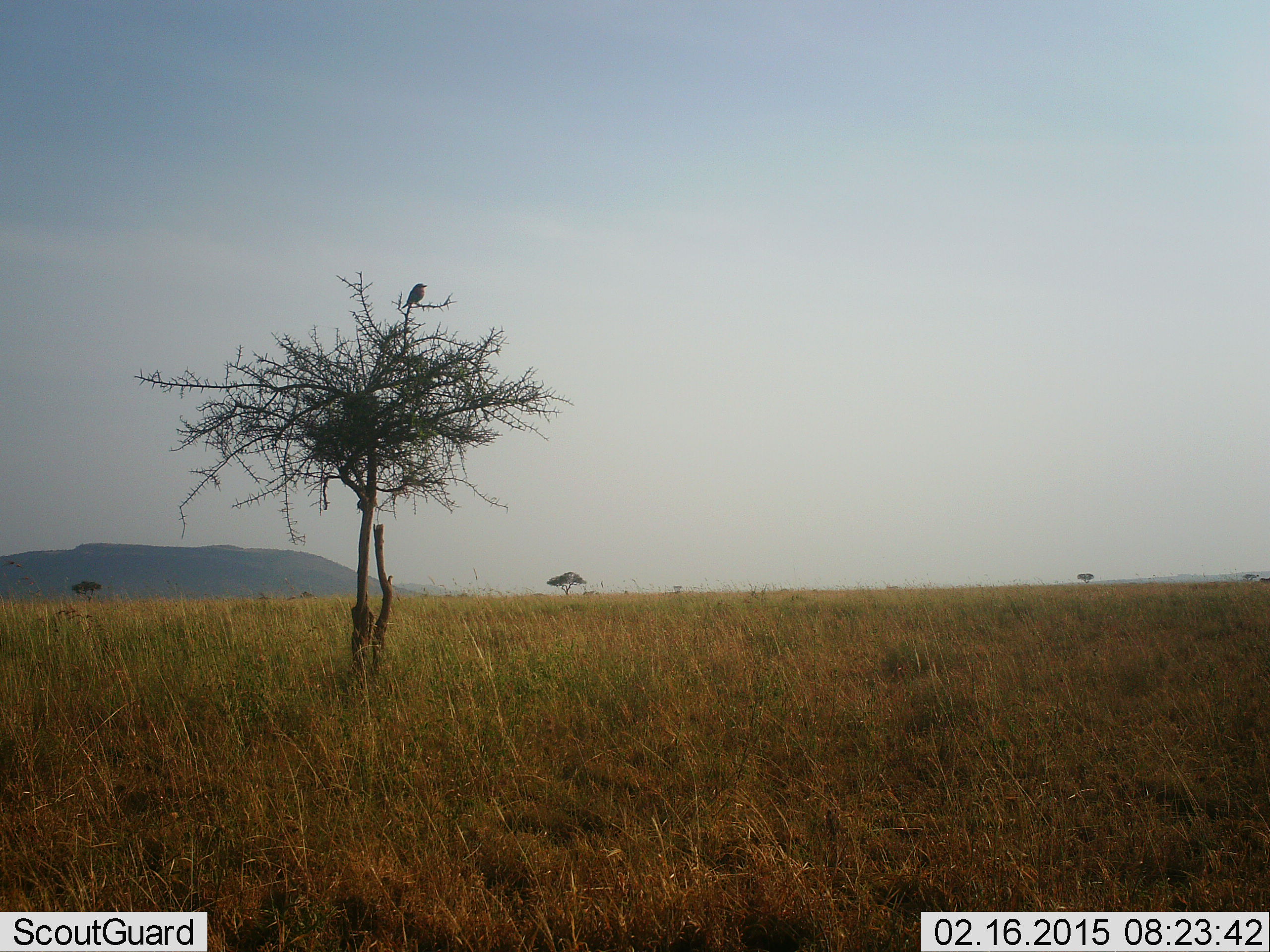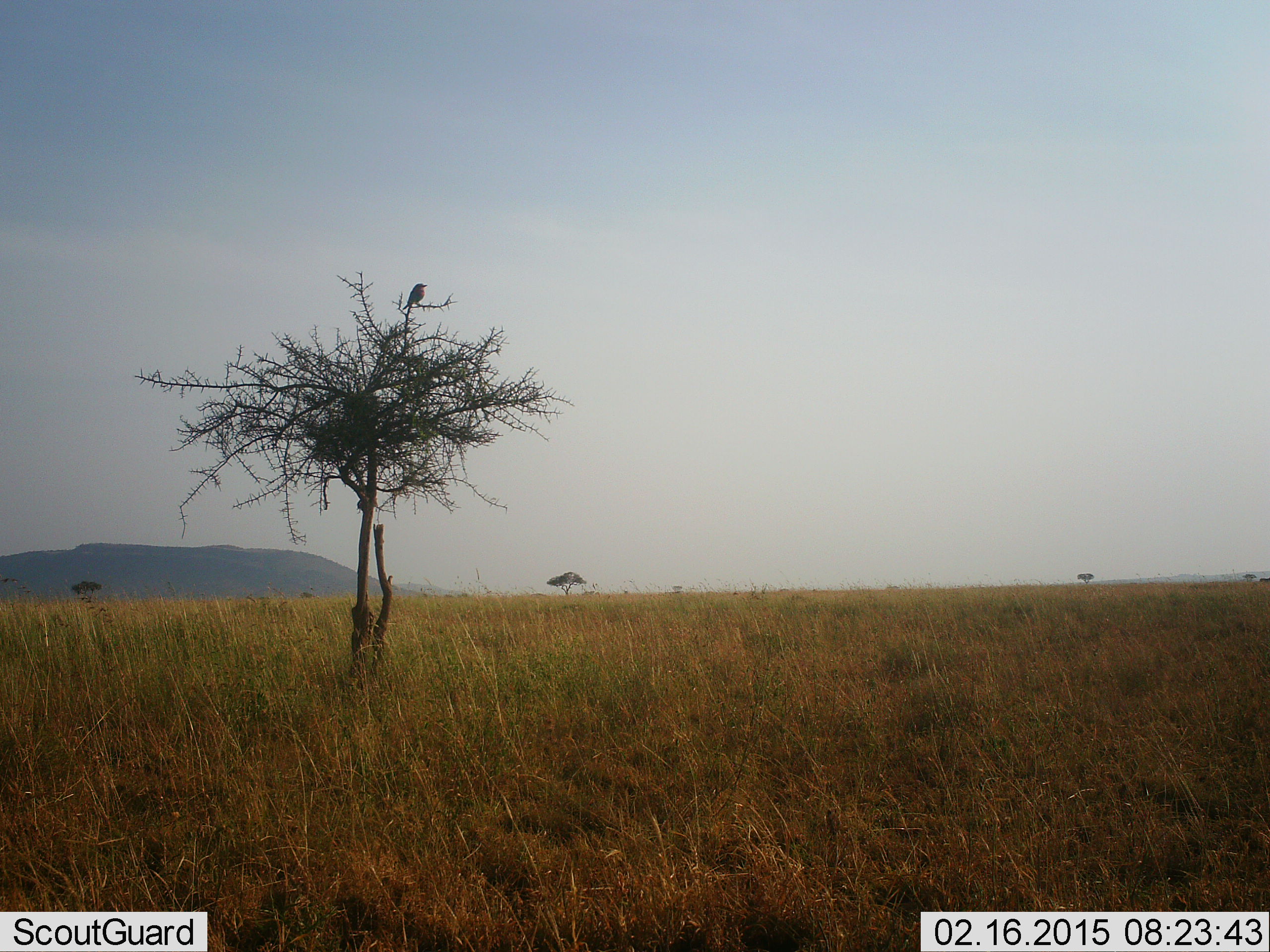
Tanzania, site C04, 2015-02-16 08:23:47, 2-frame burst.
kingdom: Animalia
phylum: Chordata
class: Aves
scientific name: Aves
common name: bird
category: otherbird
Otherbird (bird) (Aves), count 1. Behavior (volunteer vote fractions): standing 20%, resting 80%, moving 0%, interacting 0%. Young present (vote fraction): 0%. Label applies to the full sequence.